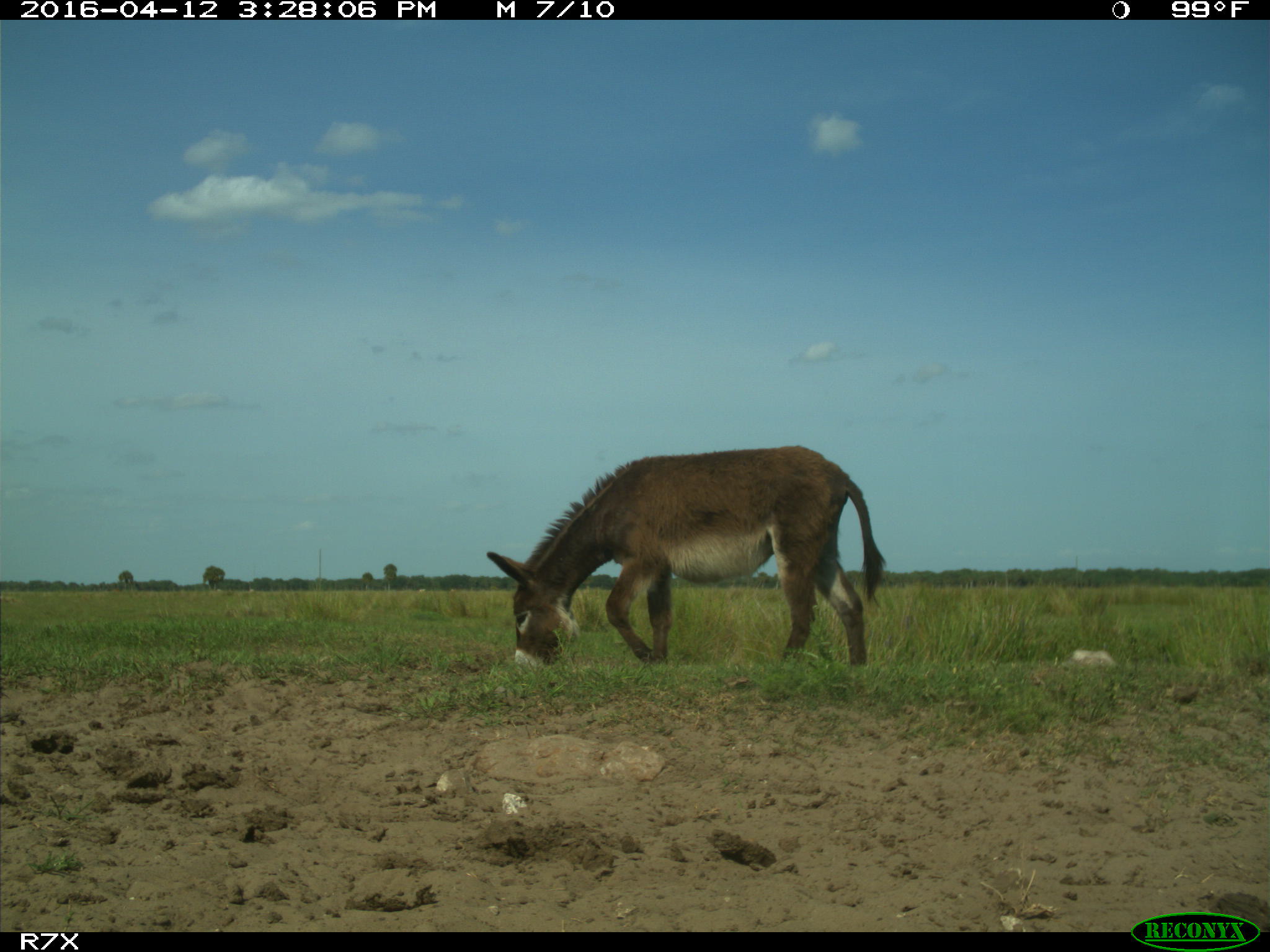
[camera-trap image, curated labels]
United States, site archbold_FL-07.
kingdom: Animalia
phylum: Chordata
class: Mammalia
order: Artiodactyla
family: Bovidae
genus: Bos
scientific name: Bos taurus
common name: domestic cow